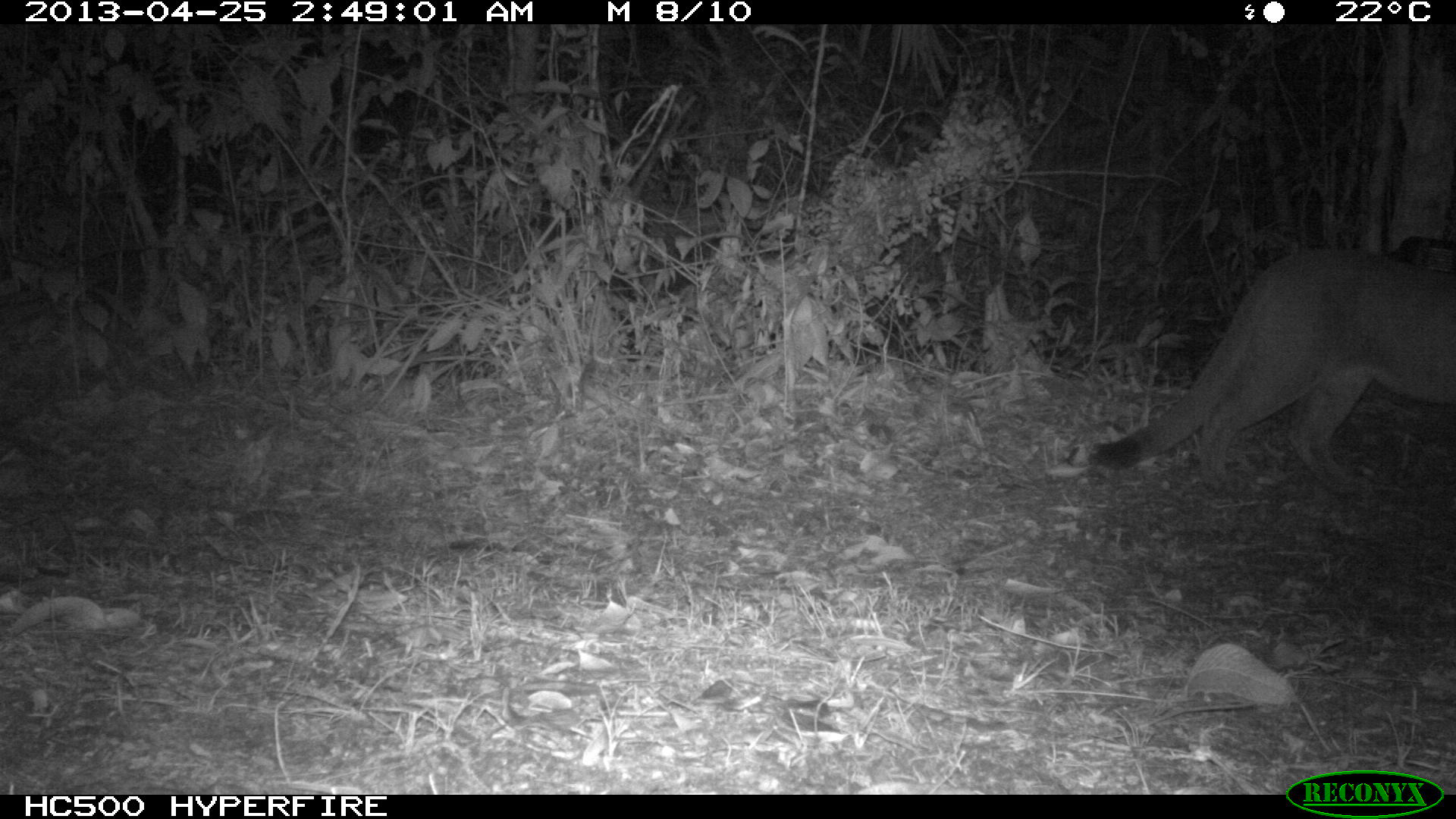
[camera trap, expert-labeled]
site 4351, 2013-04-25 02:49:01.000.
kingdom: Animalia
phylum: Chordata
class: Mammalia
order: Carnivora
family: Felidae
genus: Puma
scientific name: Puma concolor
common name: mountain lion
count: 2